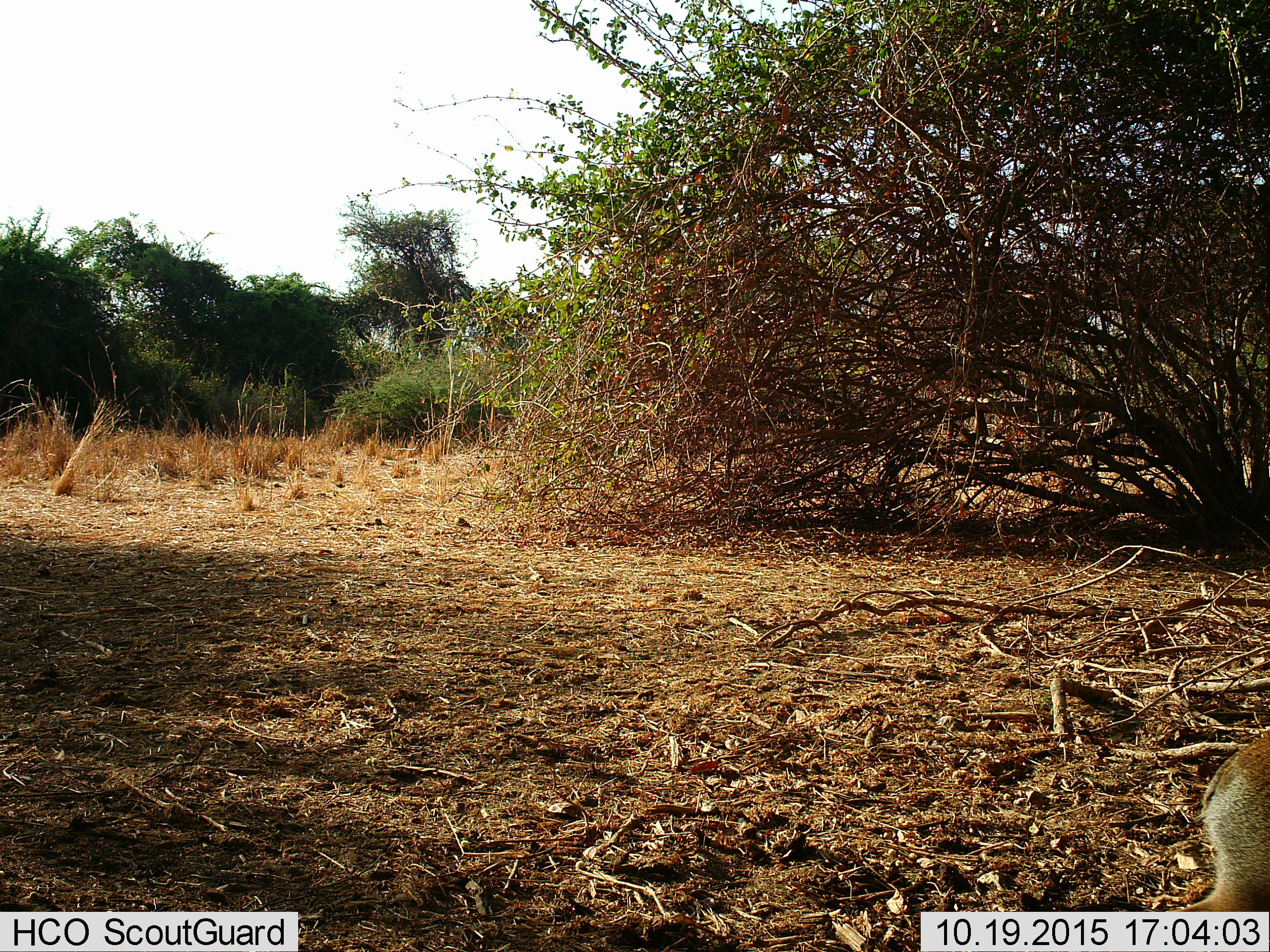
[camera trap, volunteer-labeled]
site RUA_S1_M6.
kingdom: Animalia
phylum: Chordata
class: Mammalia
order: Artiodactyla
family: Bovidae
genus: Madoqua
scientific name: Madoqua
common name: dik-dik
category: dikdik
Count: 1.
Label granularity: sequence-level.